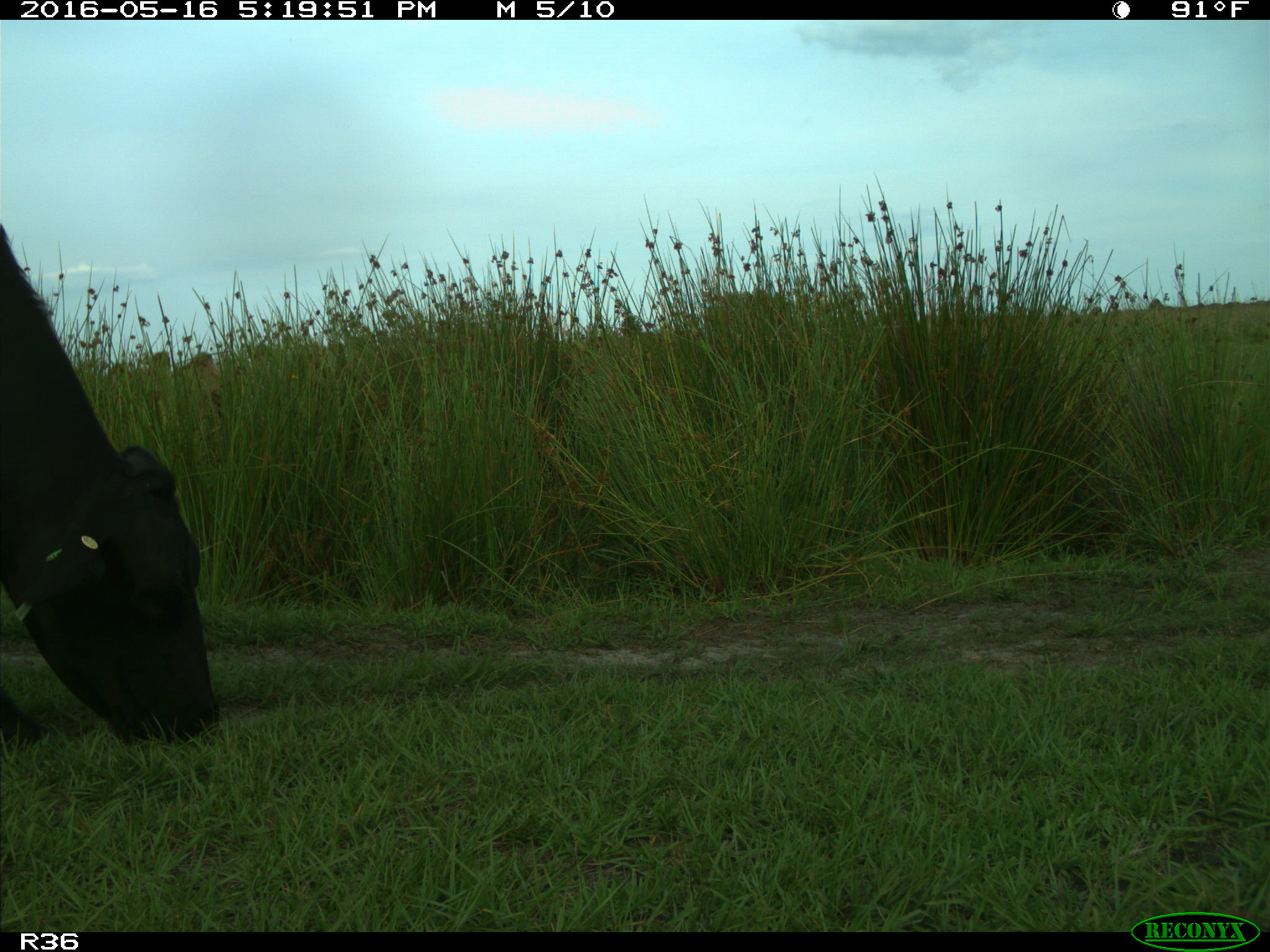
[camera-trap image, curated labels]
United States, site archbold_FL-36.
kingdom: Animalia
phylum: Chordata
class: Mammalia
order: Artiodactyla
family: Bovidae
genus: Bos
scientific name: Bos taurus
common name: domestic cow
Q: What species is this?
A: Bos taurus (domestic cow).